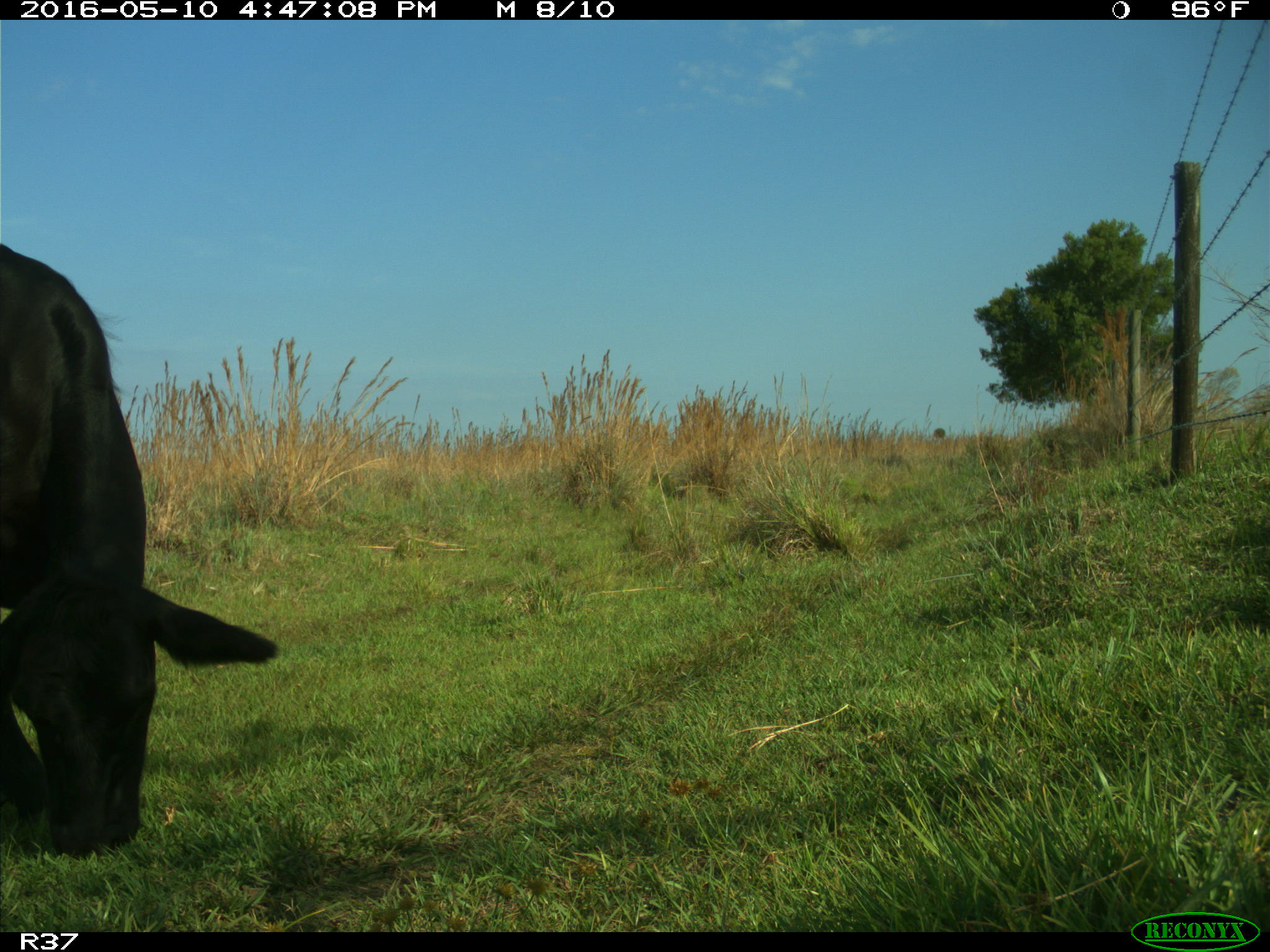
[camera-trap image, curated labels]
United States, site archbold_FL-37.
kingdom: Animalia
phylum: Chordata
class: Mammalia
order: Artiodactyla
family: Bovidae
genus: Bos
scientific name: Bos taurus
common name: domestic cow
Bos taurus (domestic cow).